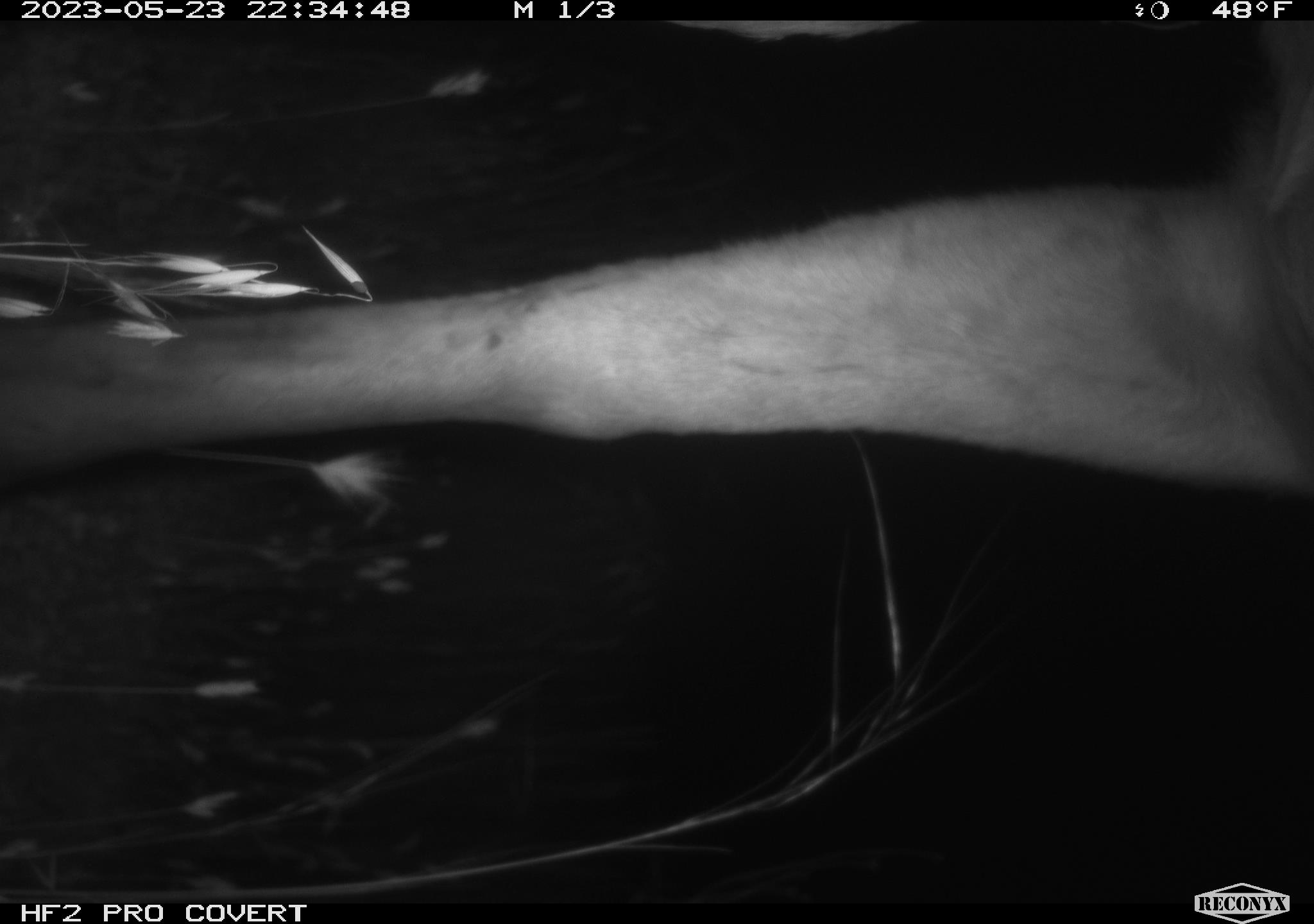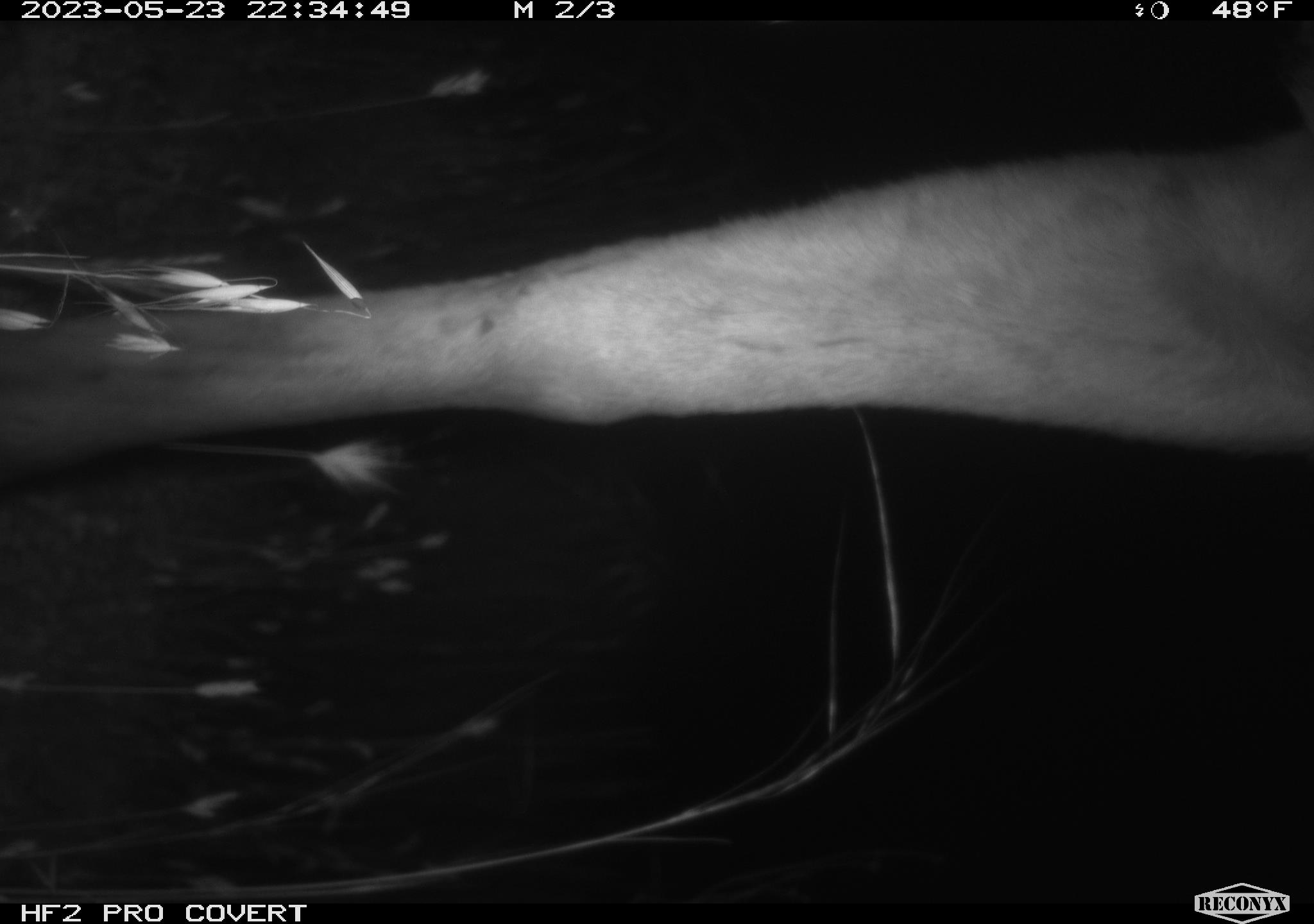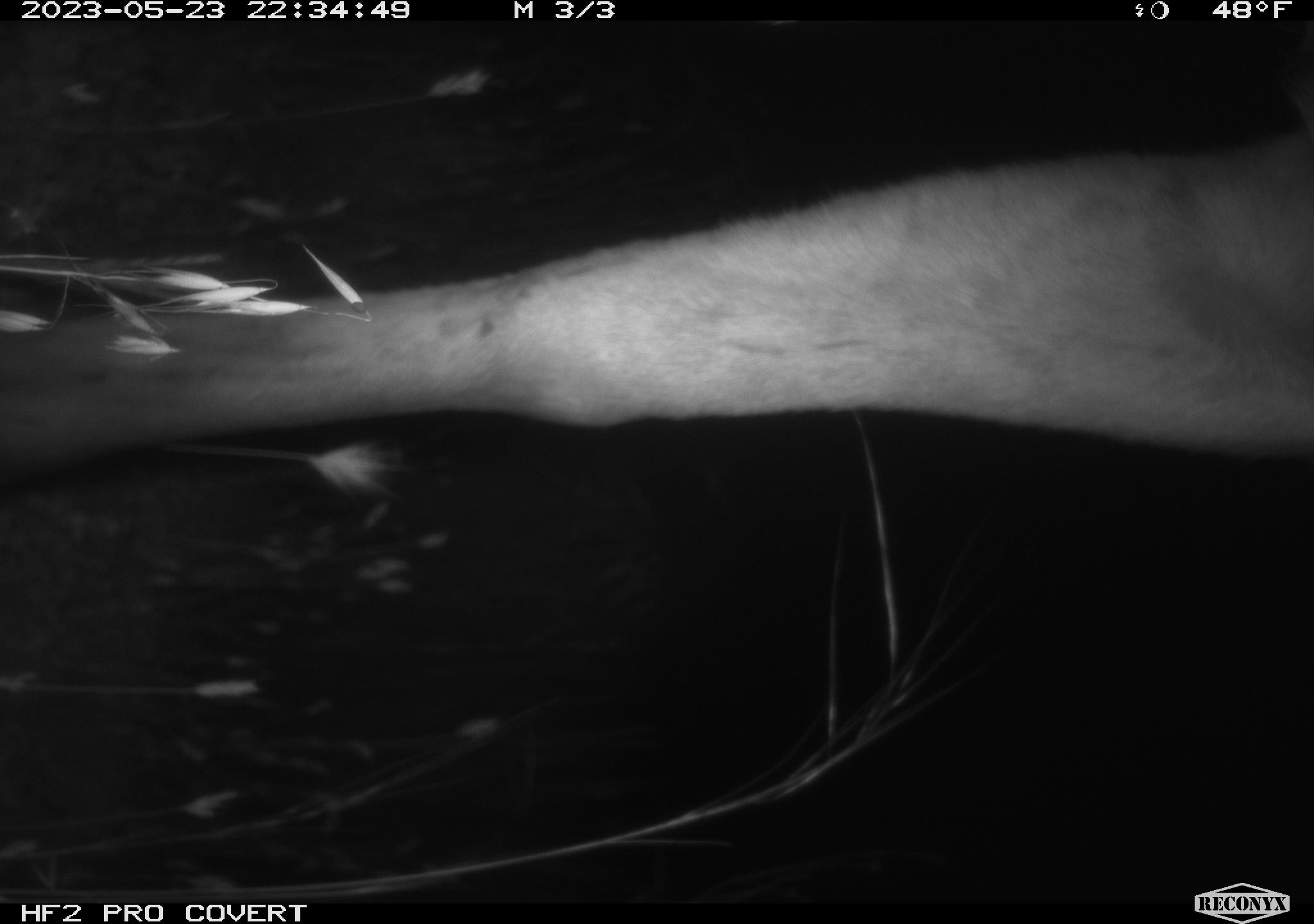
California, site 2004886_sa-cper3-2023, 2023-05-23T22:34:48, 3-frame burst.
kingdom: Animalia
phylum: Chordata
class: Mammalia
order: Artiodactyla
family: Cervidae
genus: Alces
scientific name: Alces alces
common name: elk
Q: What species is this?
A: Elk (Alces alces).